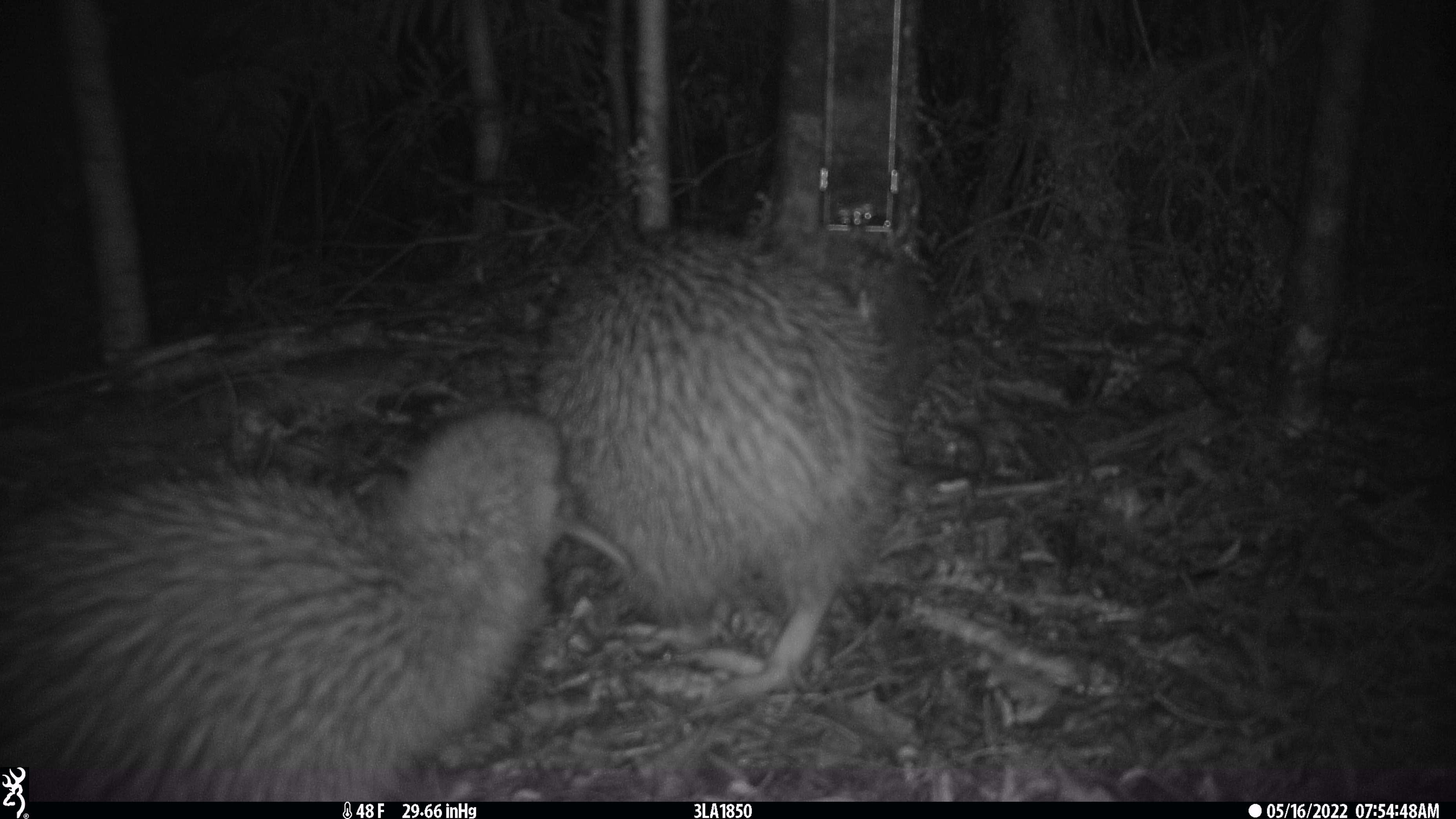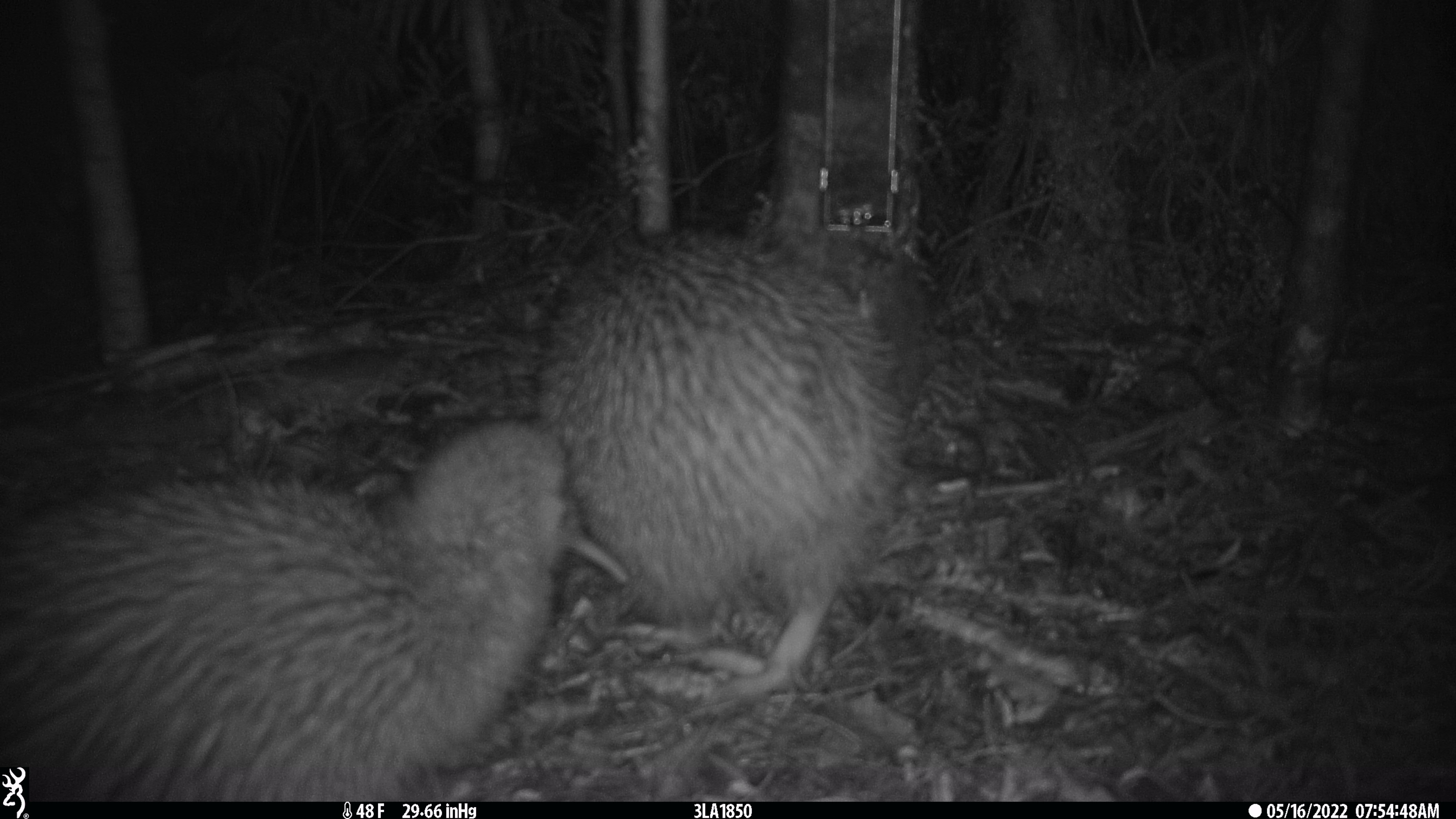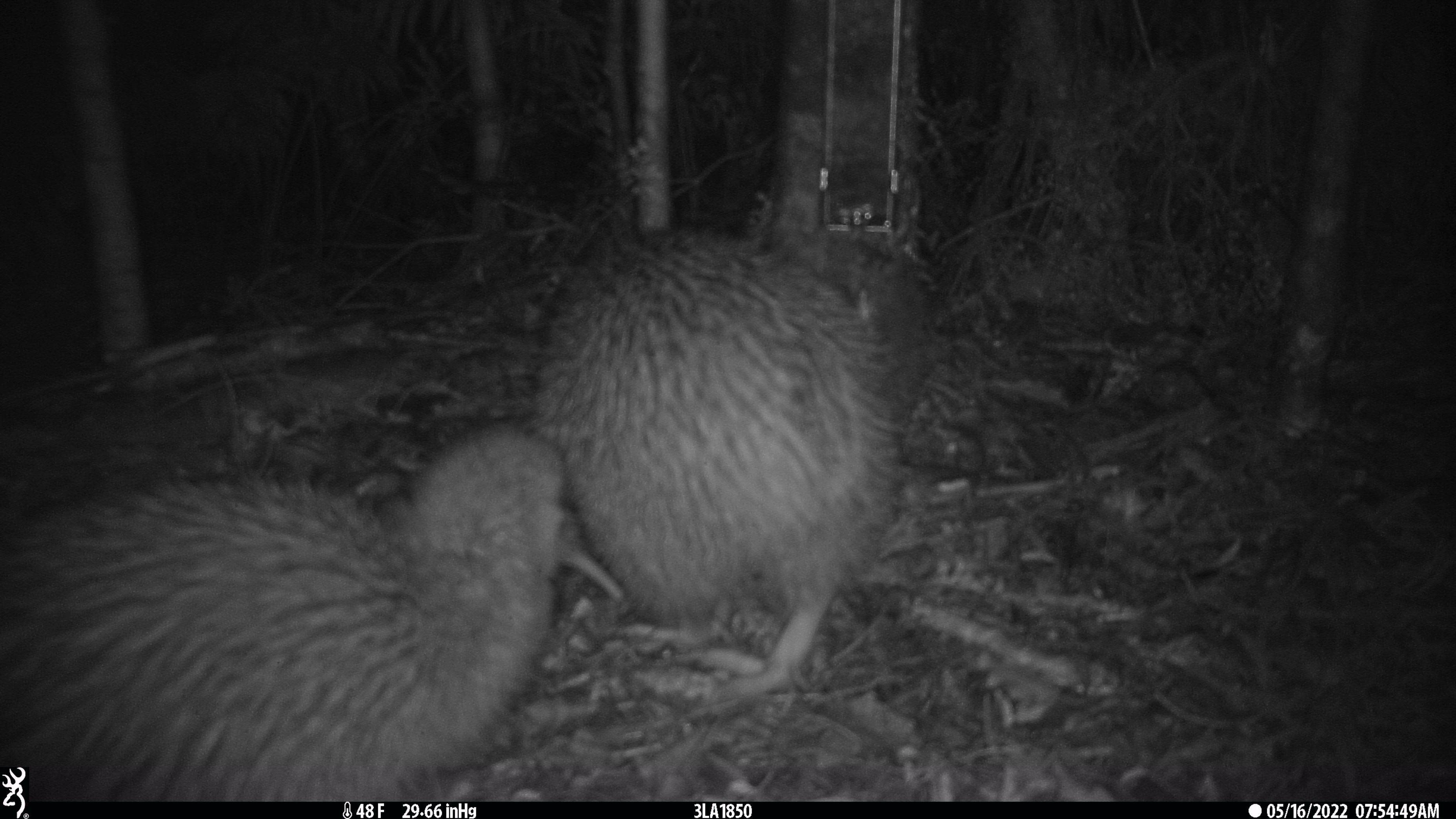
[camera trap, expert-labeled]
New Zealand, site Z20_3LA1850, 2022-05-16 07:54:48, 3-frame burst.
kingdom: Animalia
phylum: Chordata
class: Aves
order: Apterygiformes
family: Apterygidae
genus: Apteryx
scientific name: Apteryx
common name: kiwi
Kiwi (Apteryx).